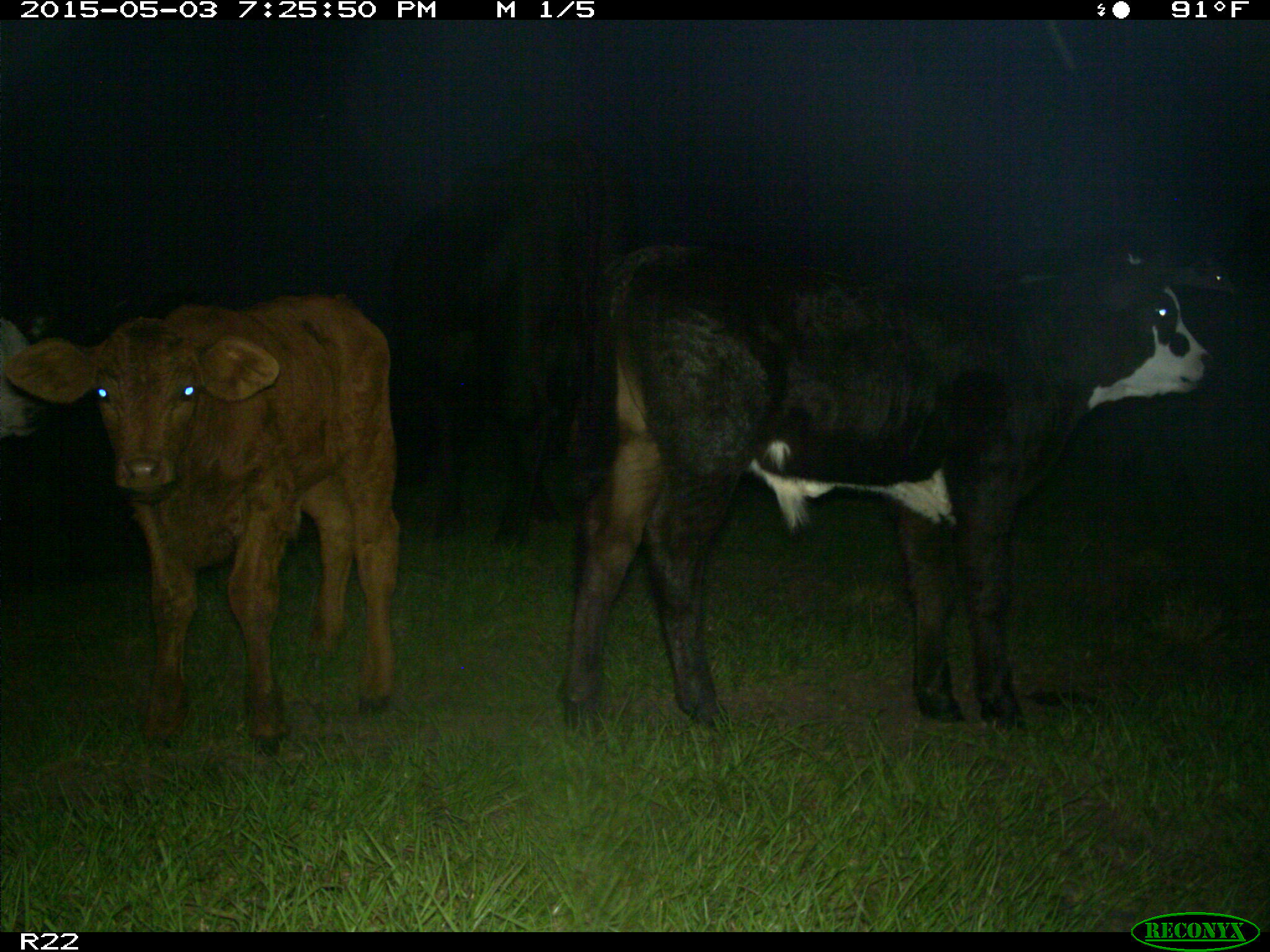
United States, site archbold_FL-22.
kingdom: Animalia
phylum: Chordata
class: Mammalia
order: Artiodactyla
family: Bovidae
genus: Bos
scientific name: Bos taurus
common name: domestic cow